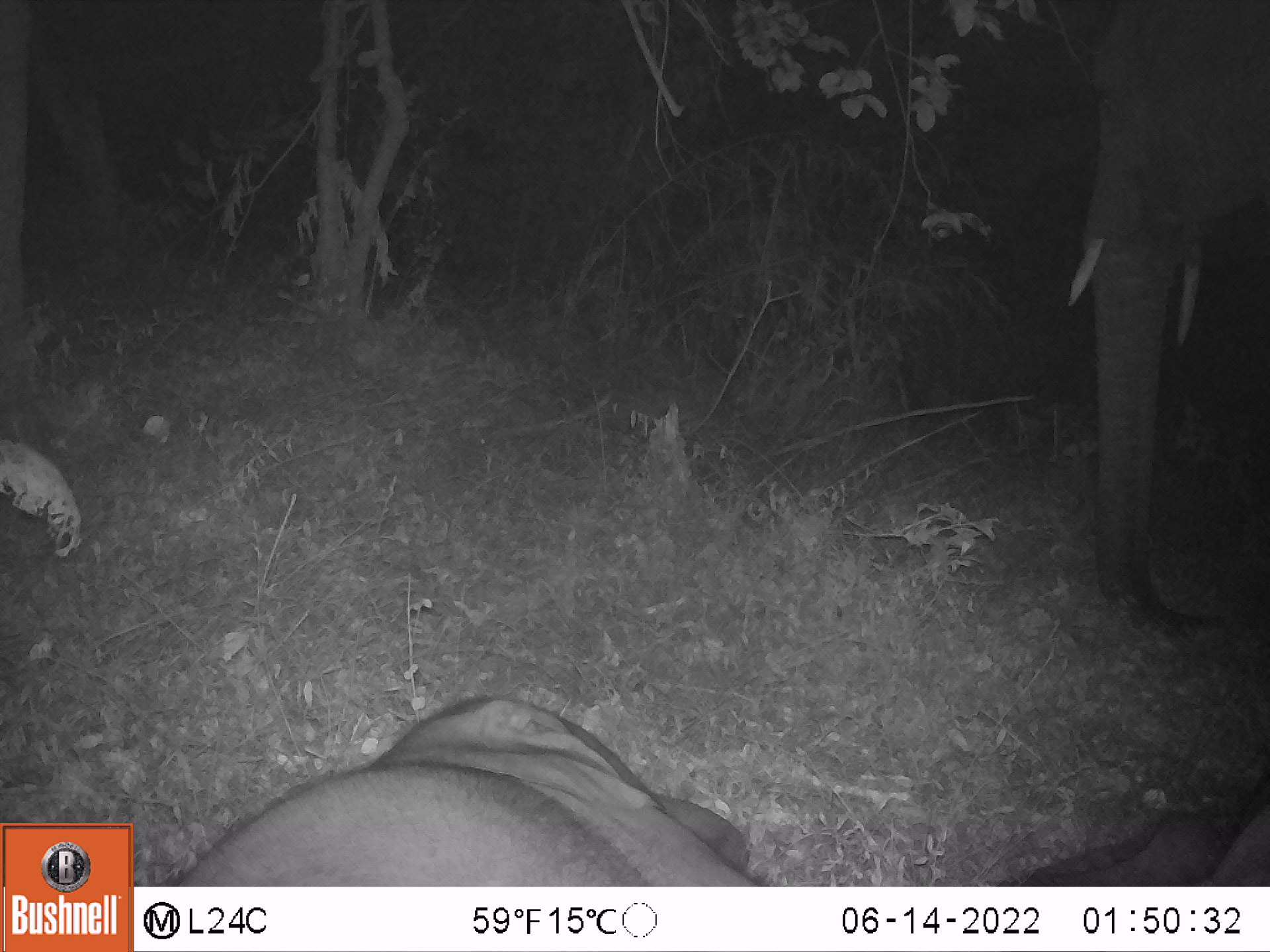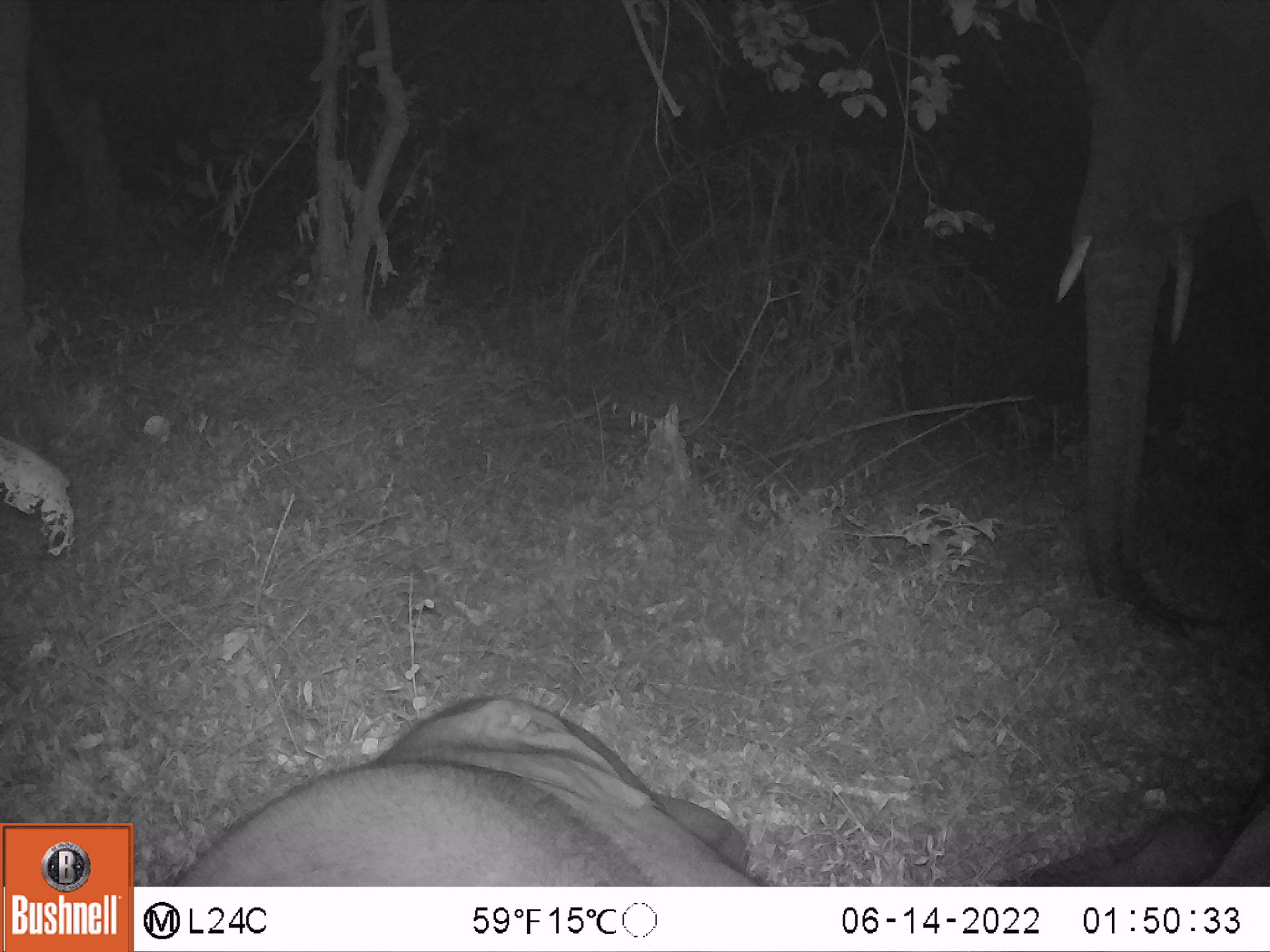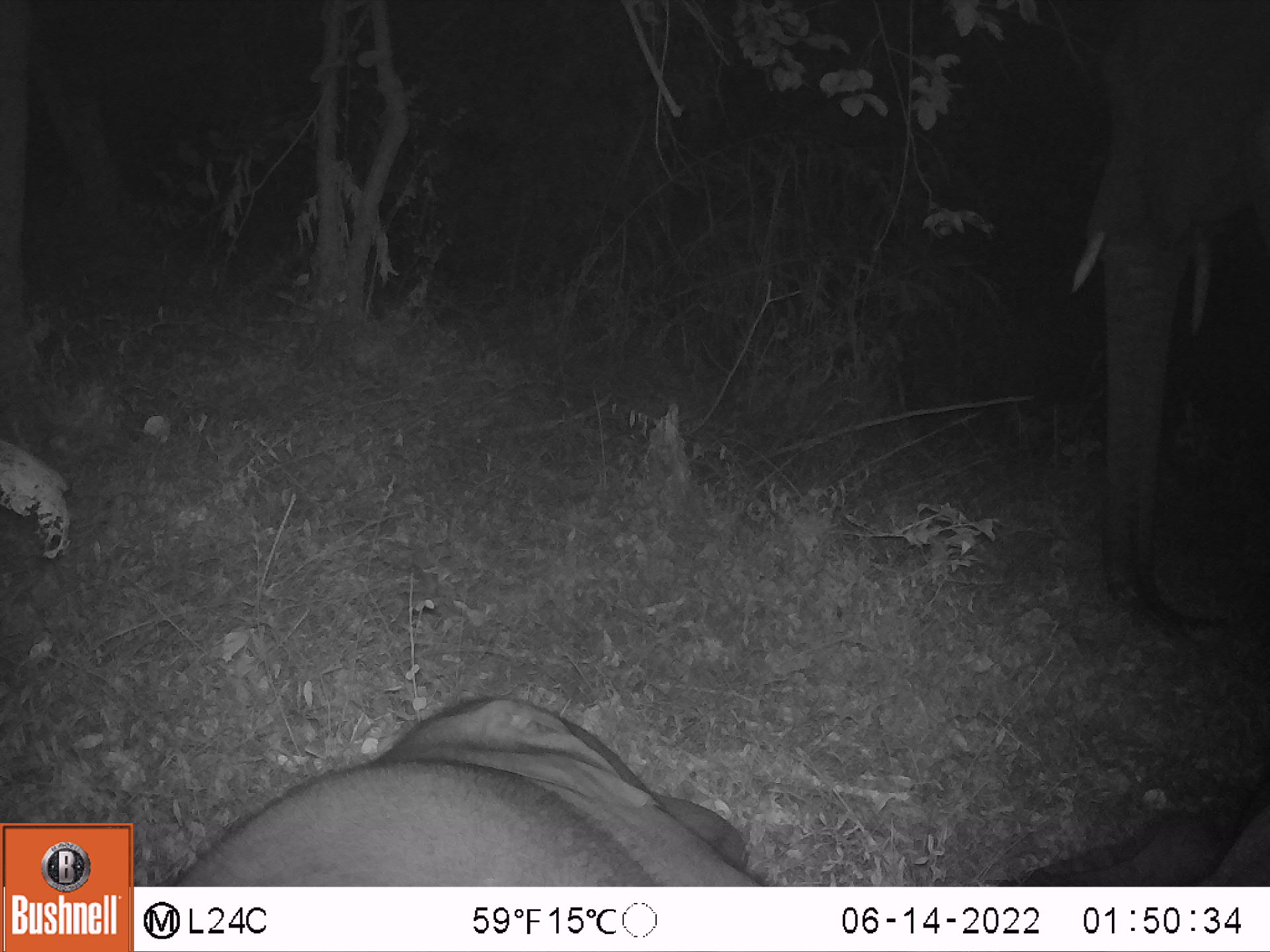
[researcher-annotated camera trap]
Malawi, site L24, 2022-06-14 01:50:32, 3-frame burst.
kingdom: Animalia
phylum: Chordata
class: Mammalia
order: Proboscidea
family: Elephantidae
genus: Loxodonta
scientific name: Loxodonta africana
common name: african savanna elephant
African savanna elephant (Loxodonta africana), count 2.